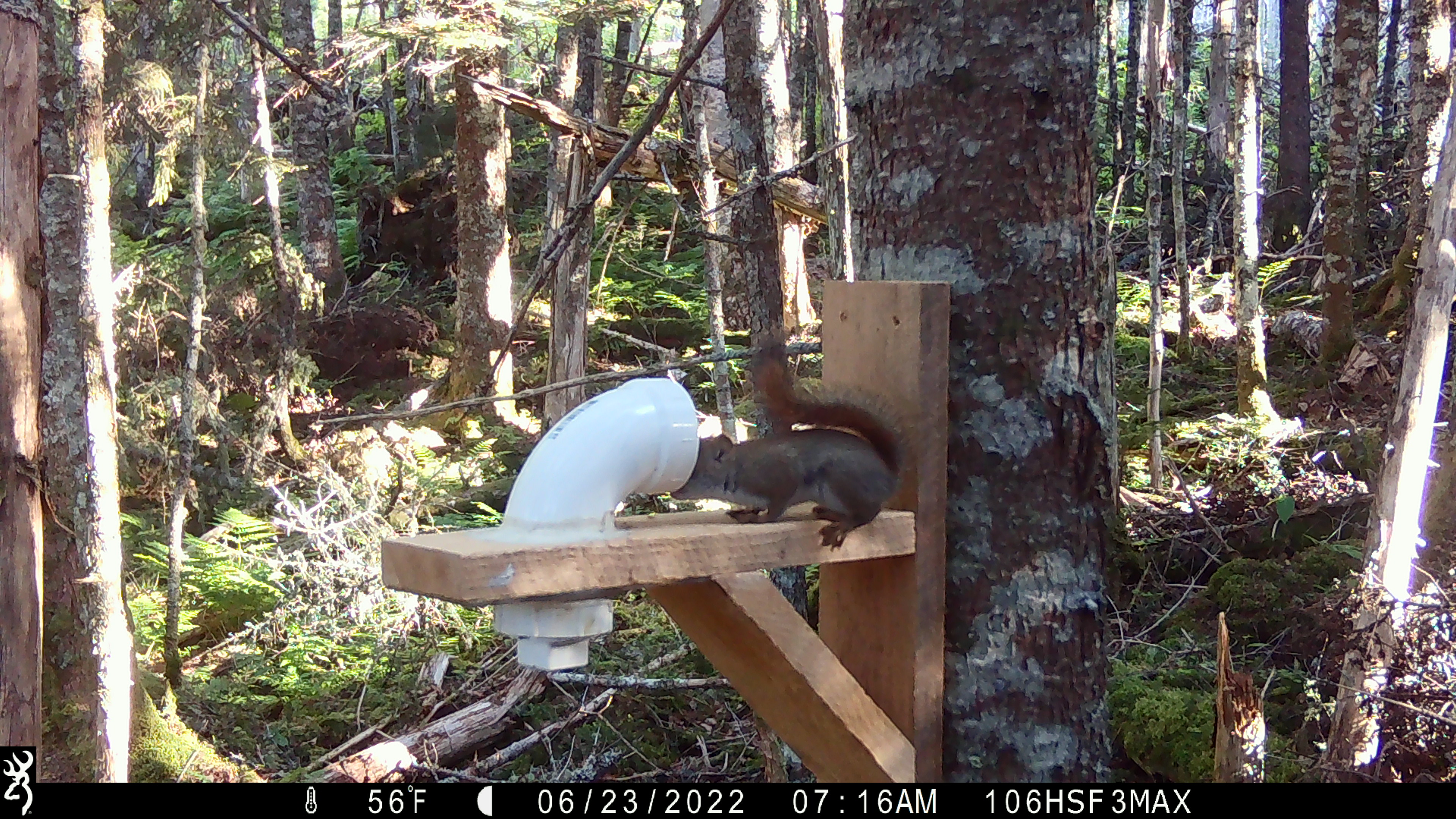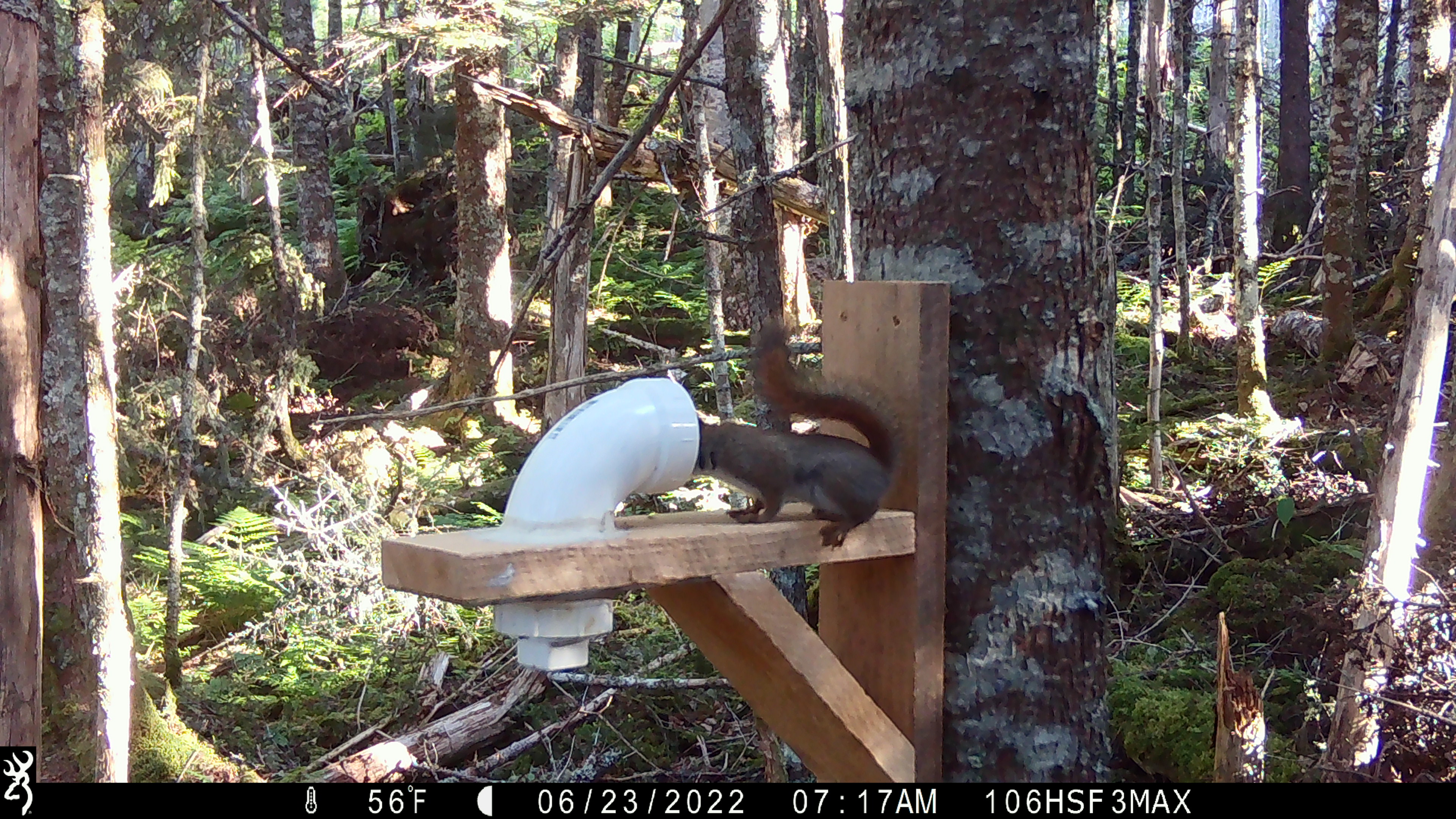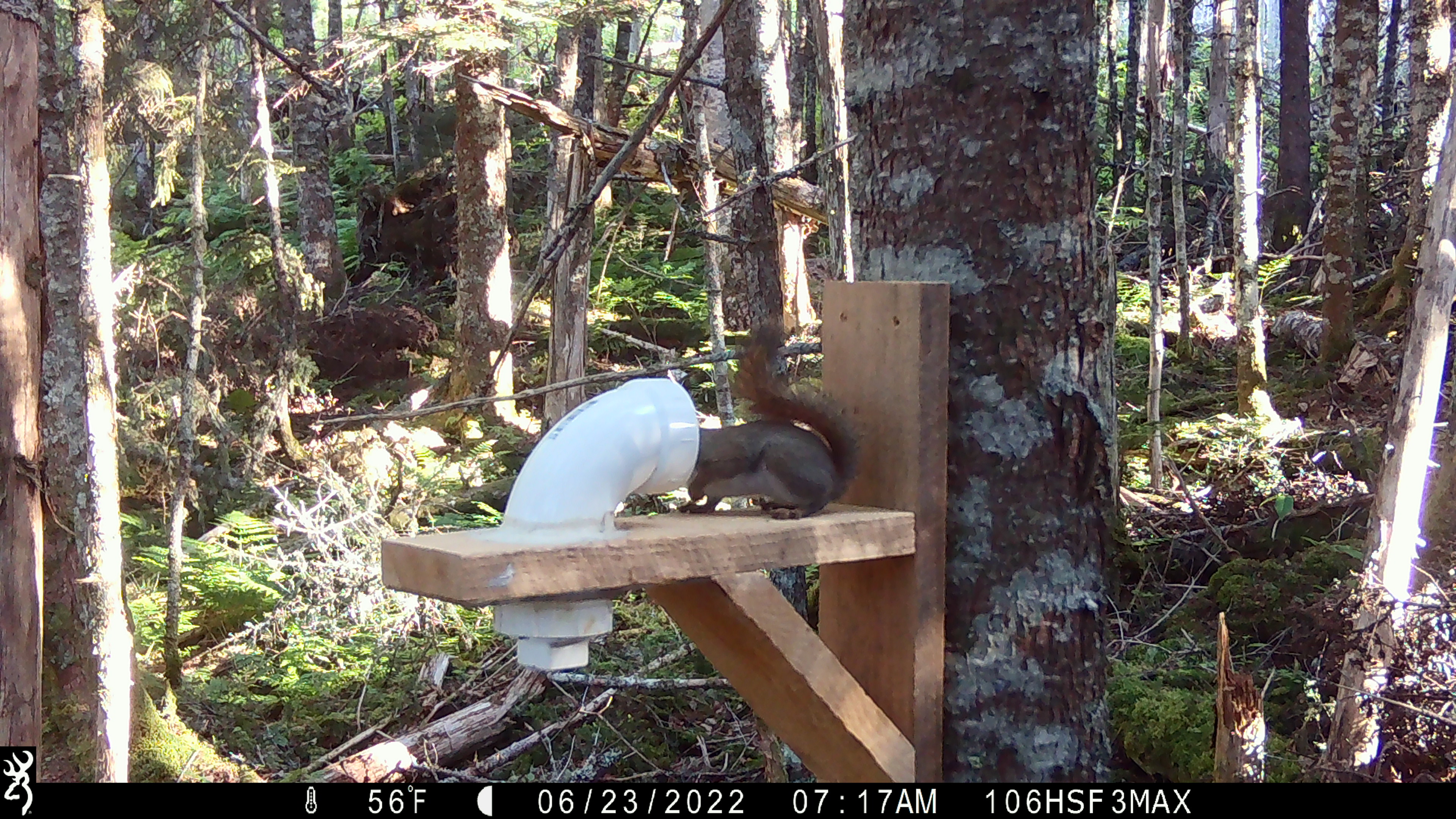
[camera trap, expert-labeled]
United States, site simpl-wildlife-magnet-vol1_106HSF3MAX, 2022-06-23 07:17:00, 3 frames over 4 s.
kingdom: Animalia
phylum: Chordata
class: Mammalia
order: Rodentia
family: Sciuridae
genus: Tamiasciurus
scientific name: Tamiasciurus hudsonicus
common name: red squirrel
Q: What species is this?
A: Red squirrel (Tamiasciurus hudsonicus).